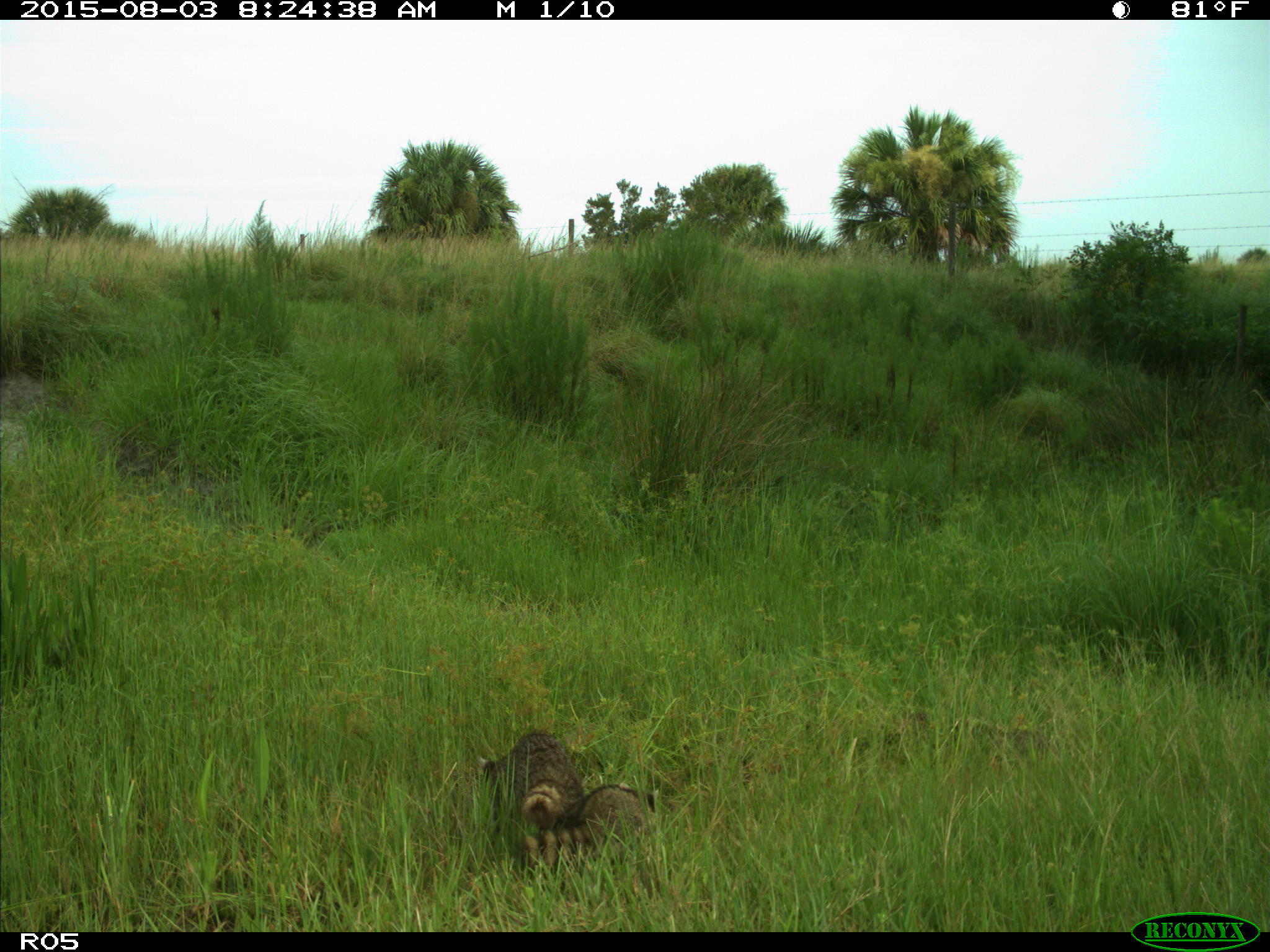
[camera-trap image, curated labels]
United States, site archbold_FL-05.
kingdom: Animalia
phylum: Chordata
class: Mammalia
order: Carnivora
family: Procyonidae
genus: Procyon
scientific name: Procyon lotor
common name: common raccoon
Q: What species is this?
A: Procyon lotor (common raccoon).